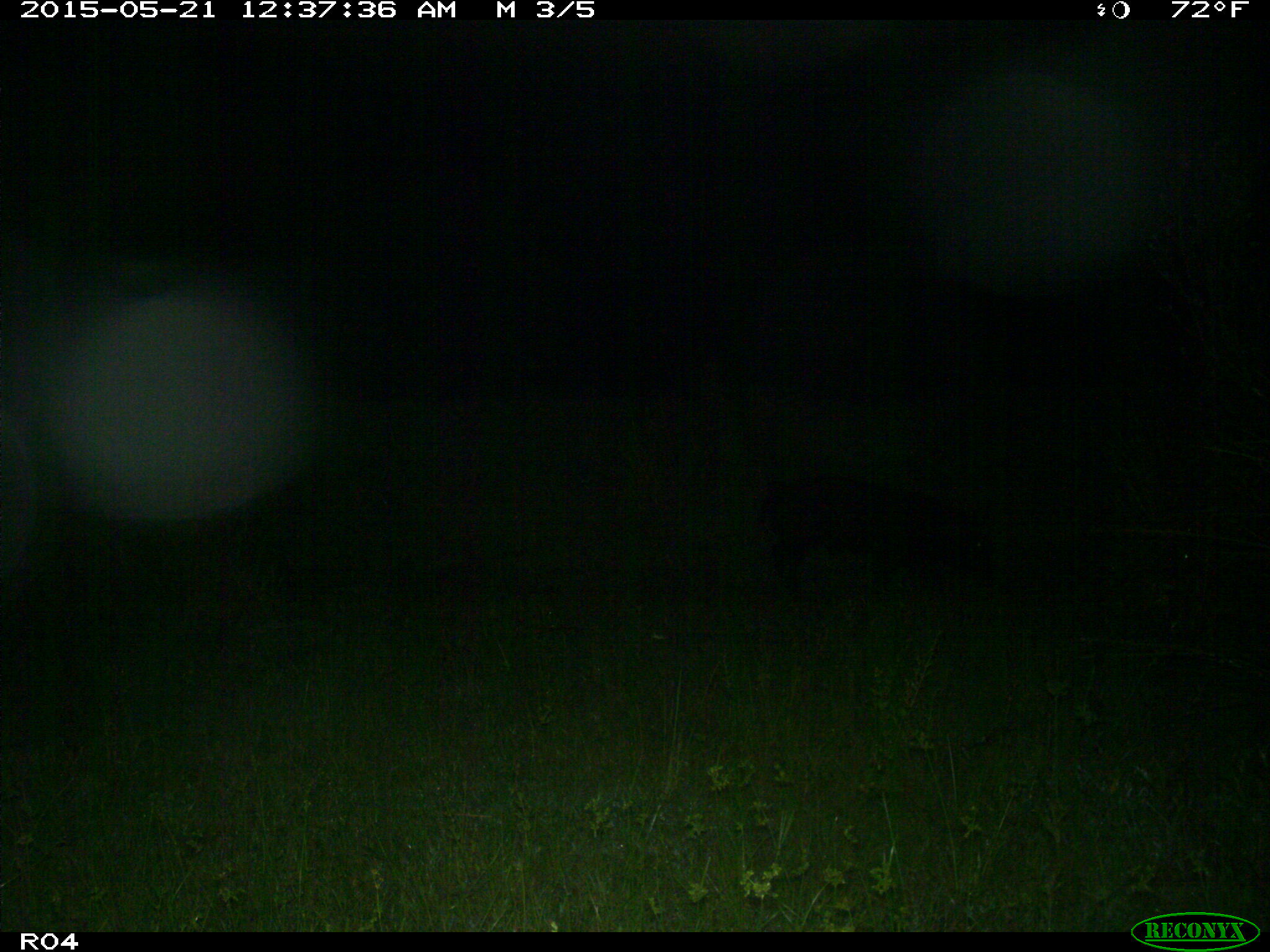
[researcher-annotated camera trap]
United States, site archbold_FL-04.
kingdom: Animalia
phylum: Chordata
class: Mammalia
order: Artiodactyla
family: Suidae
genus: Sus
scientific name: Sus scrofa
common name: wild boar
Sus scrofa (wild boar).